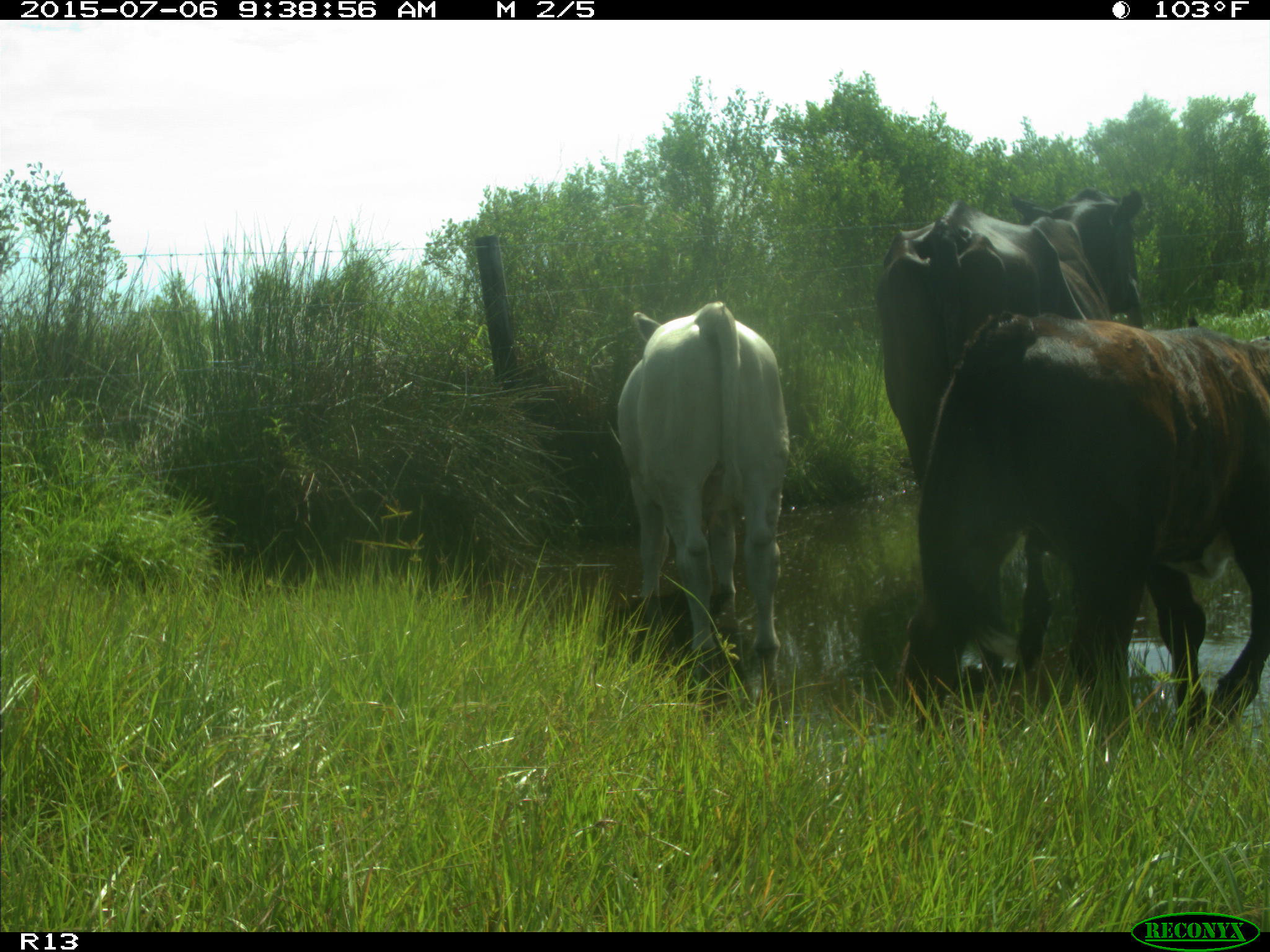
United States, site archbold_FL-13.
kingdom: Animalia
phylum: Chordata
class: Mammalia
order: Artiodactyla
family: Bovidae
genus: Bos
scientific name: Bos taurus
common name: domestic cow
Bos taurus (domestic cow).